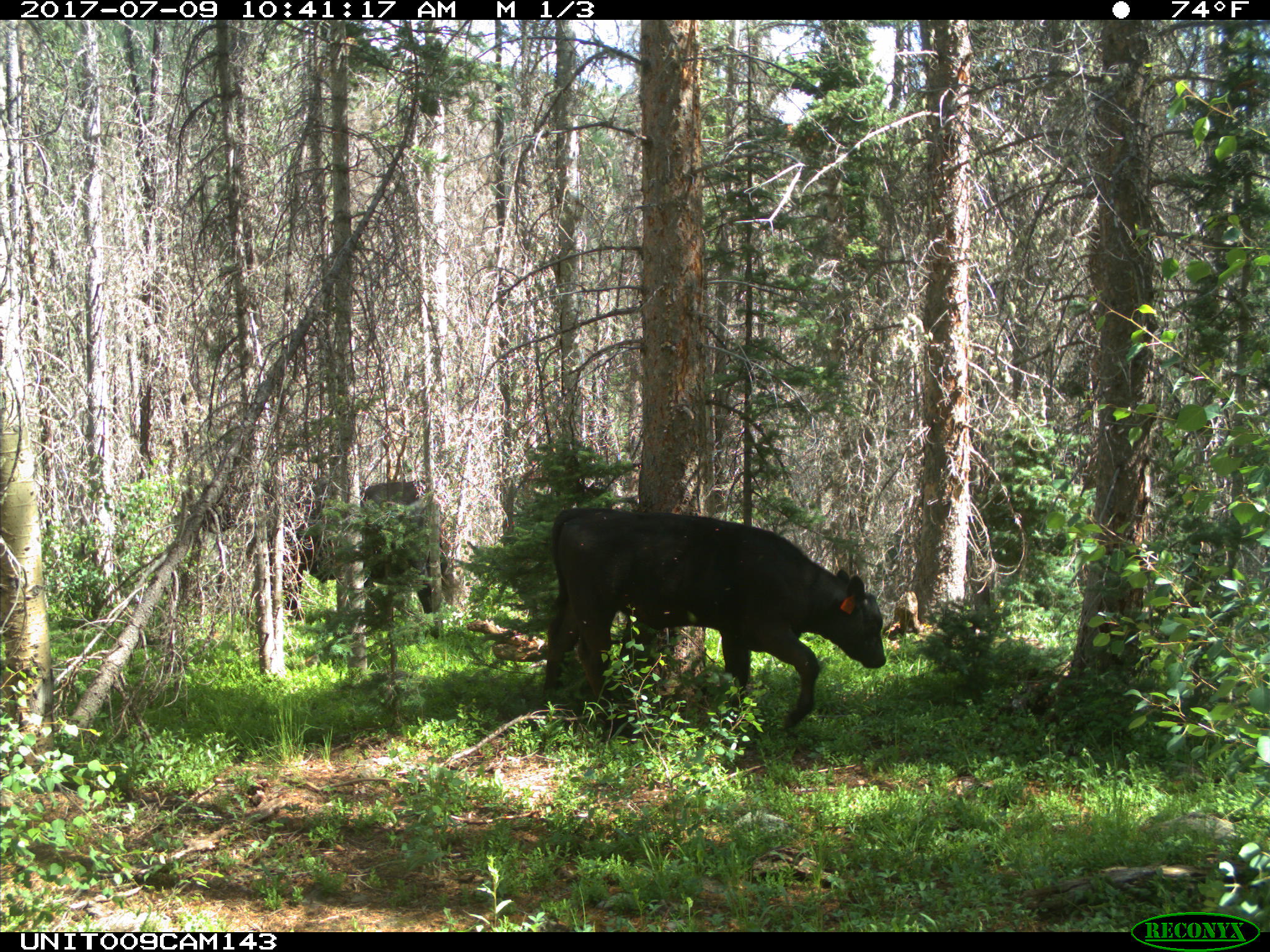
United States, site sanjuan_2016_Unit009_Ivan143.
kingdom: Animalia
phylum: Chordata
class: Mammalia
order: Artiodactyla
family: Bovidae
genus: Bos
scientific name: Bos taurus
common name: domestic cow